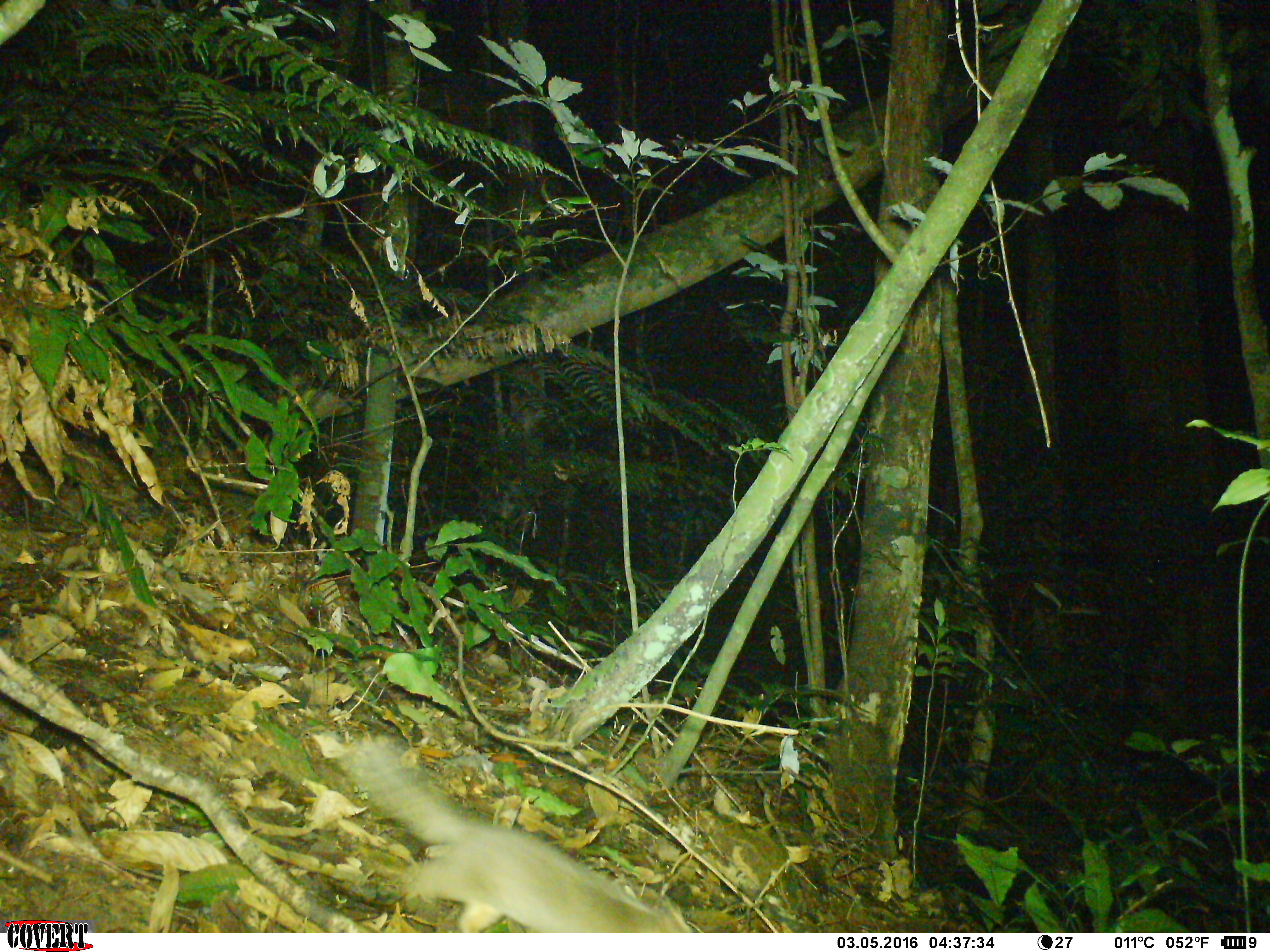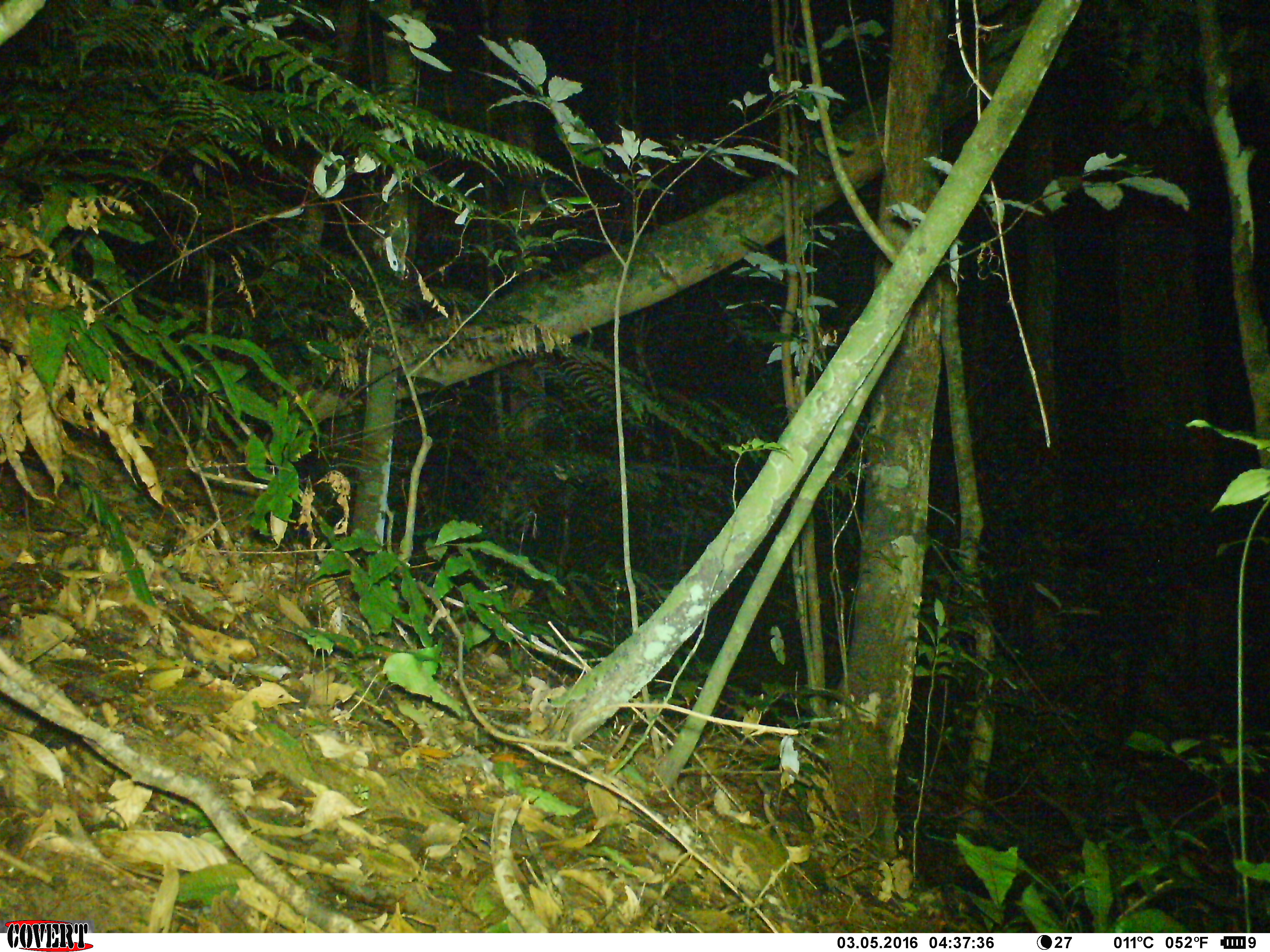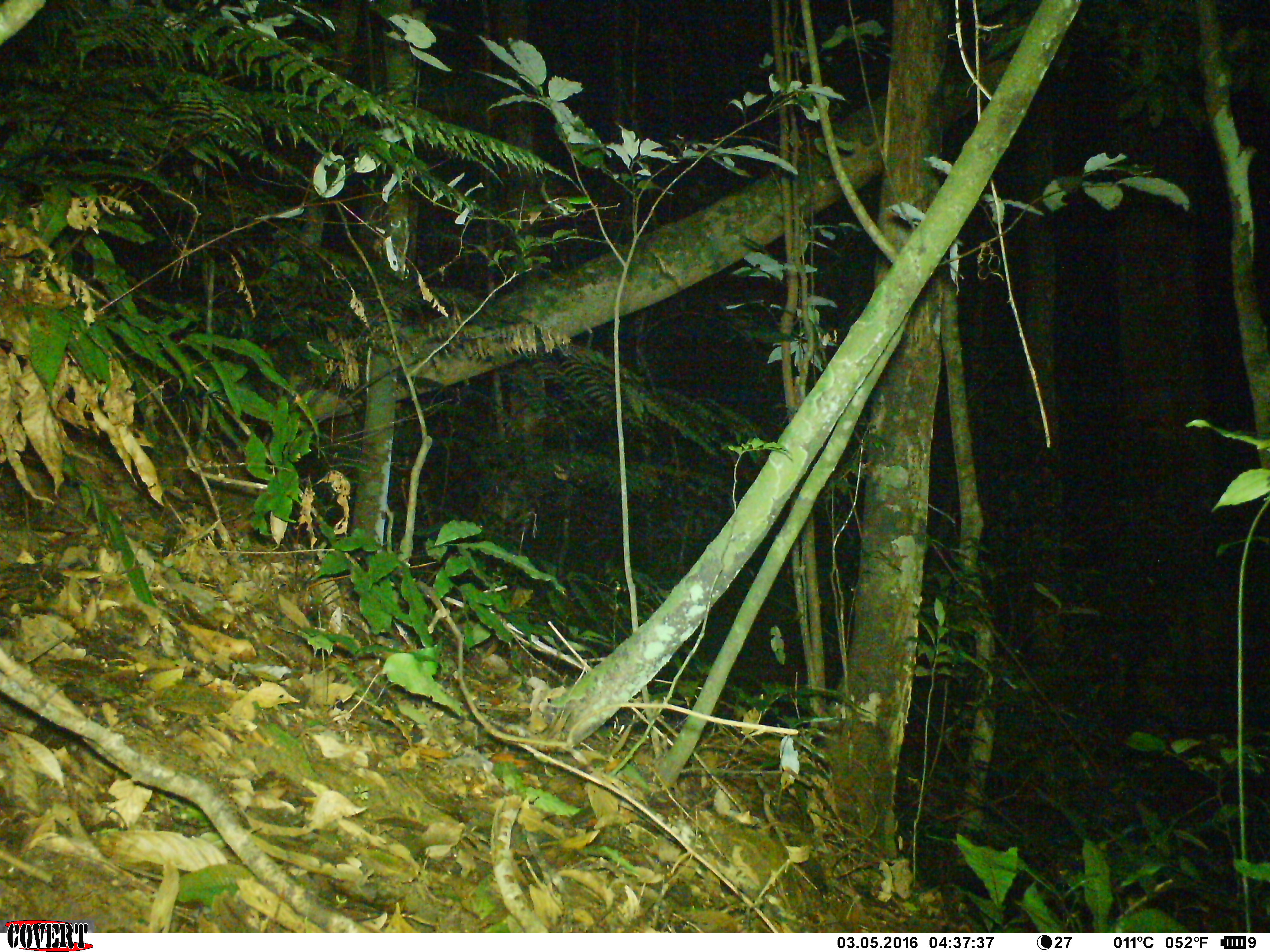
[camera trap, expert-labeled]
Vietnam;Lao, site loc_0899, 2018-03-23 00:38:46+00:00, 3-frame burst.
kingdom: Animalia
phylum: Chordata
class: Mammalia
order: Carnivora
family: Mustelidae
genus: Melogale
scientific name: Melogale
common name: ferret badger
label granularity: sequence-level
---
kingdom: Animalia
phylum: Chordata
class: Mammalia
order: Rodentia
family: Muridae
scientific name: Muridae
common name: old-world mice and rats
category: unidentified murid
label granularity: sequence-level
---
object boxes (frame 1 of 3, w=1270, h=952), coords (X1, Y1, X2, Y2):
ferret badger: (347, 740, 689, 933)